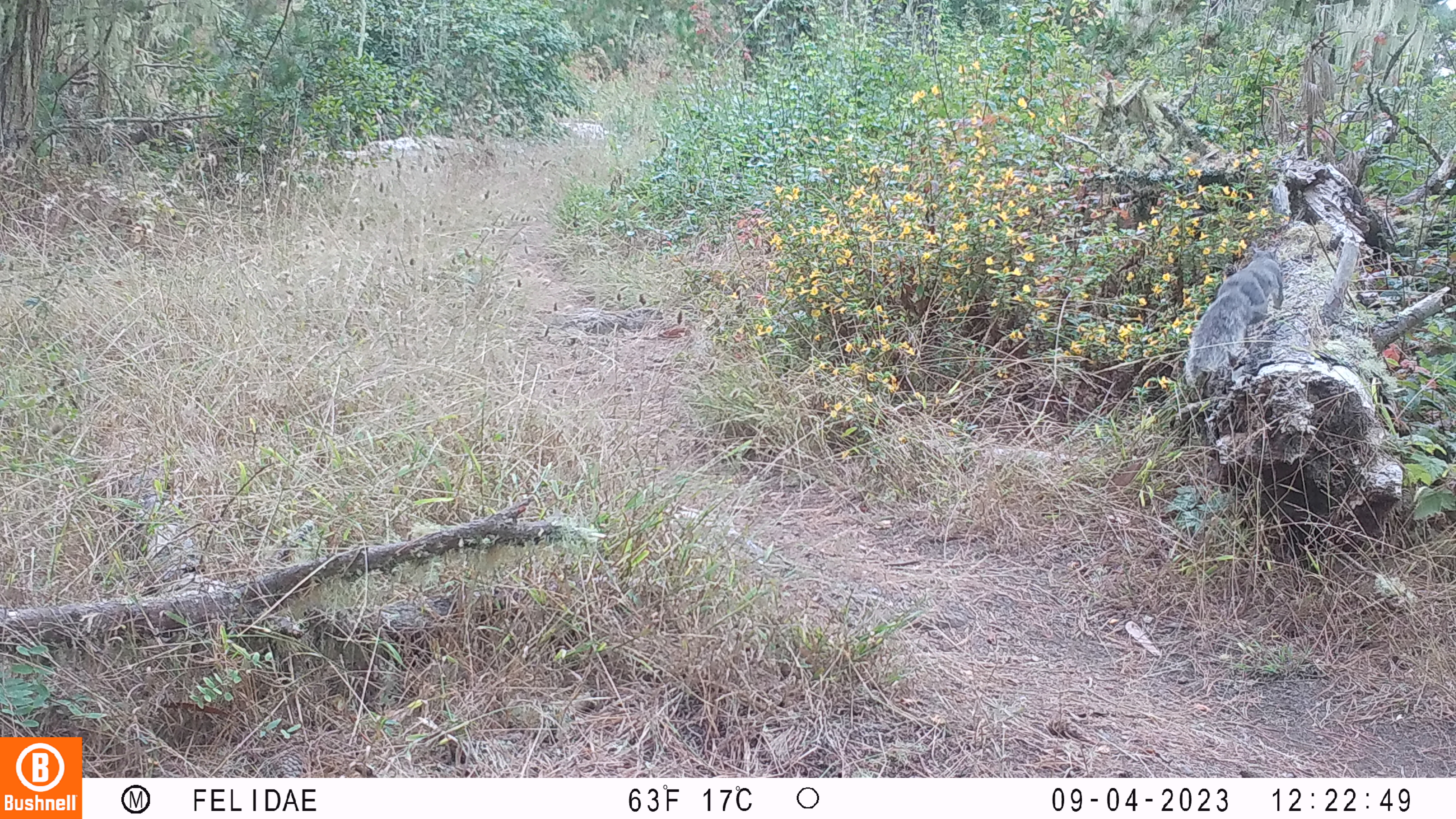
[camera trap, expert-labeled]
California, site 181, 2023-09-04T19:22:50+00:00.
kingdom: Animalia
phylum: Chordata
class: Mammalia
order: Rodentia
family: Sciuridae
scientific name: Sciuridae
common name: squirrel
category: unknown squirrel